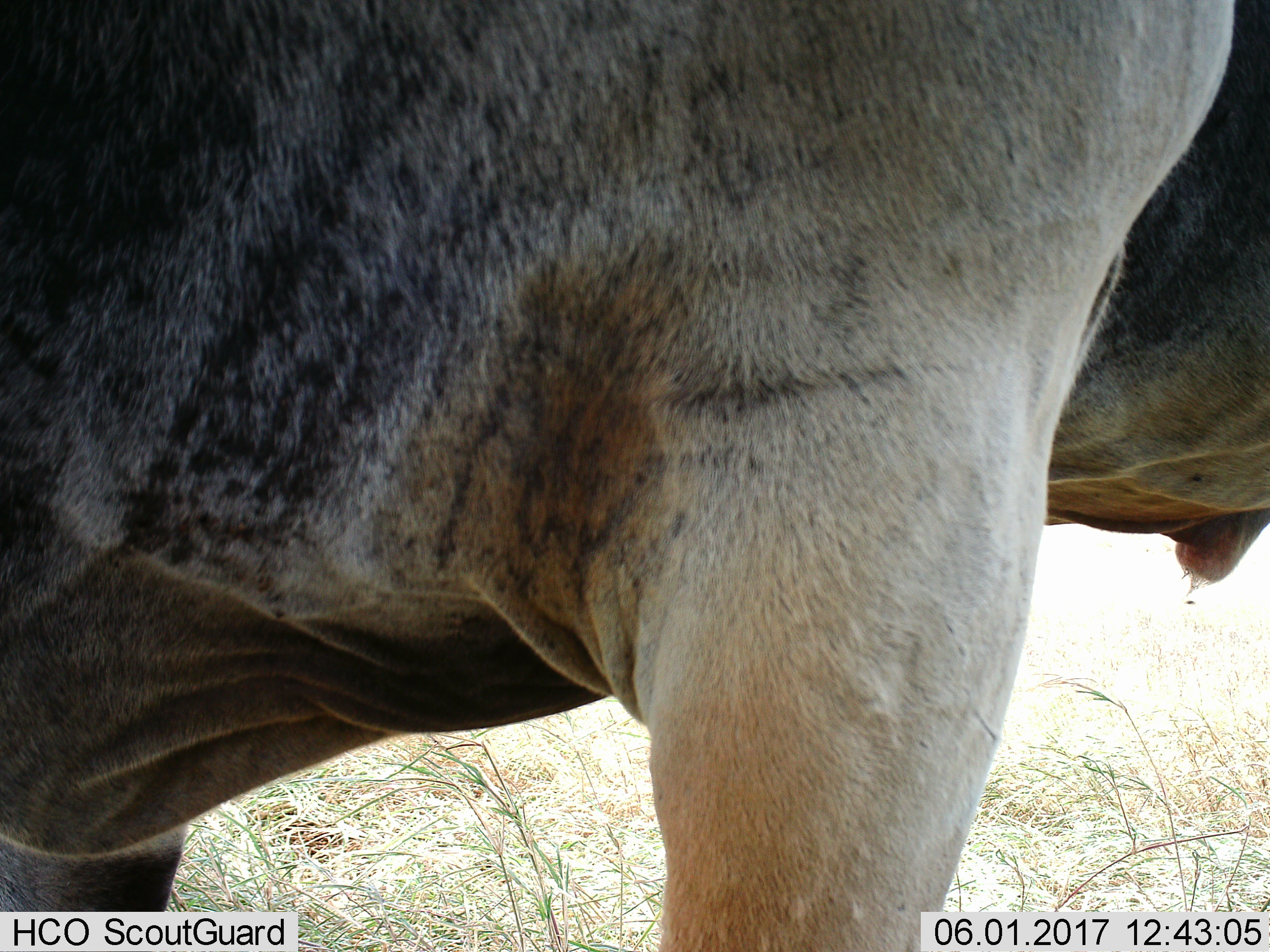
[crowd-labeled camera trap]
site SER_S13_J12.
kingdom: Animalia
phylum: Chordata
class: Mammalia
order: Artiodactyla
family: Bovidae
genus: Connochaetes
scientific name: Connochaetes taurinus taurinus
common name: blue wildebeest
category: wildebeestblue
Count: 1.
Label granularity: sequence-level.